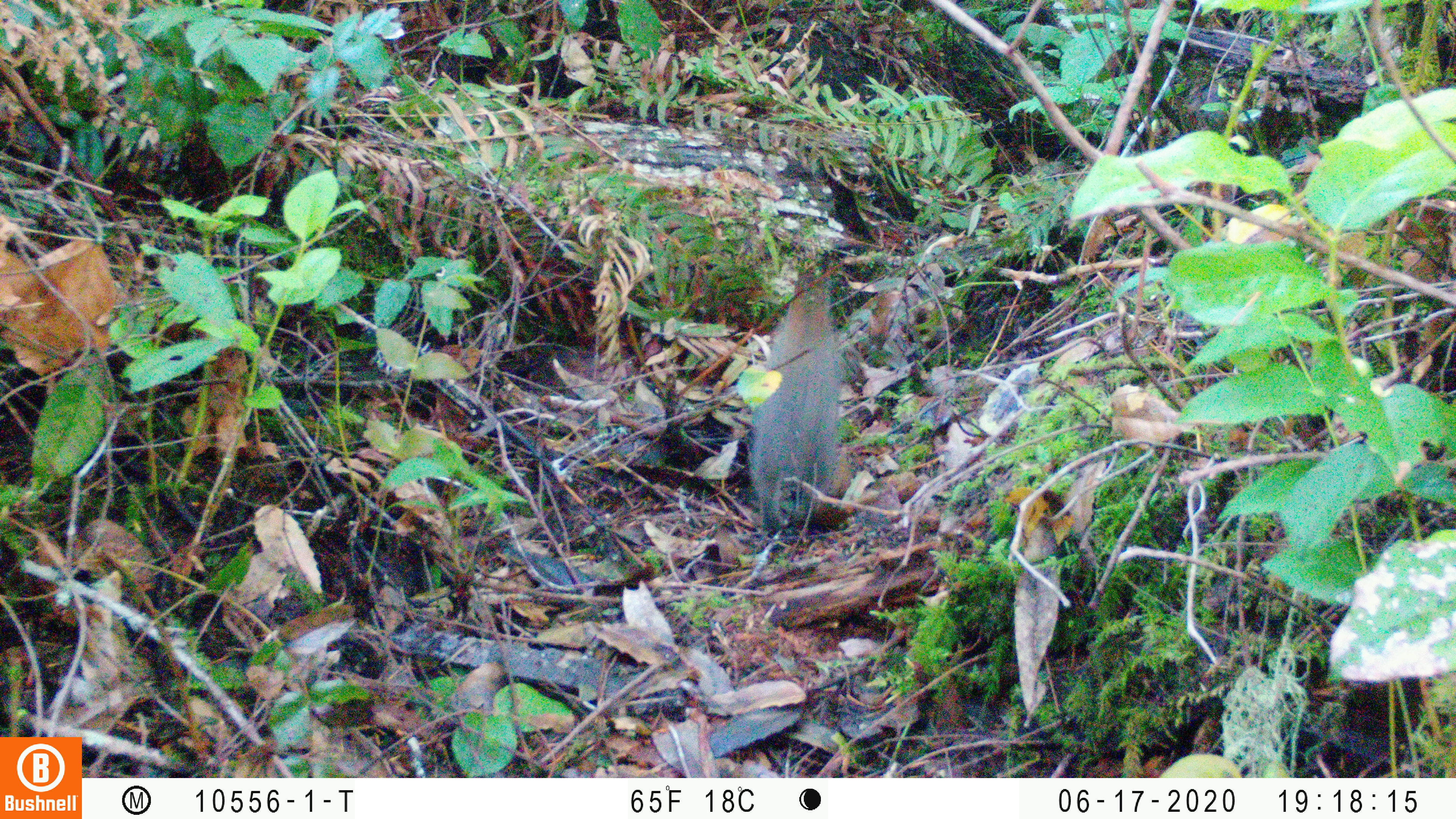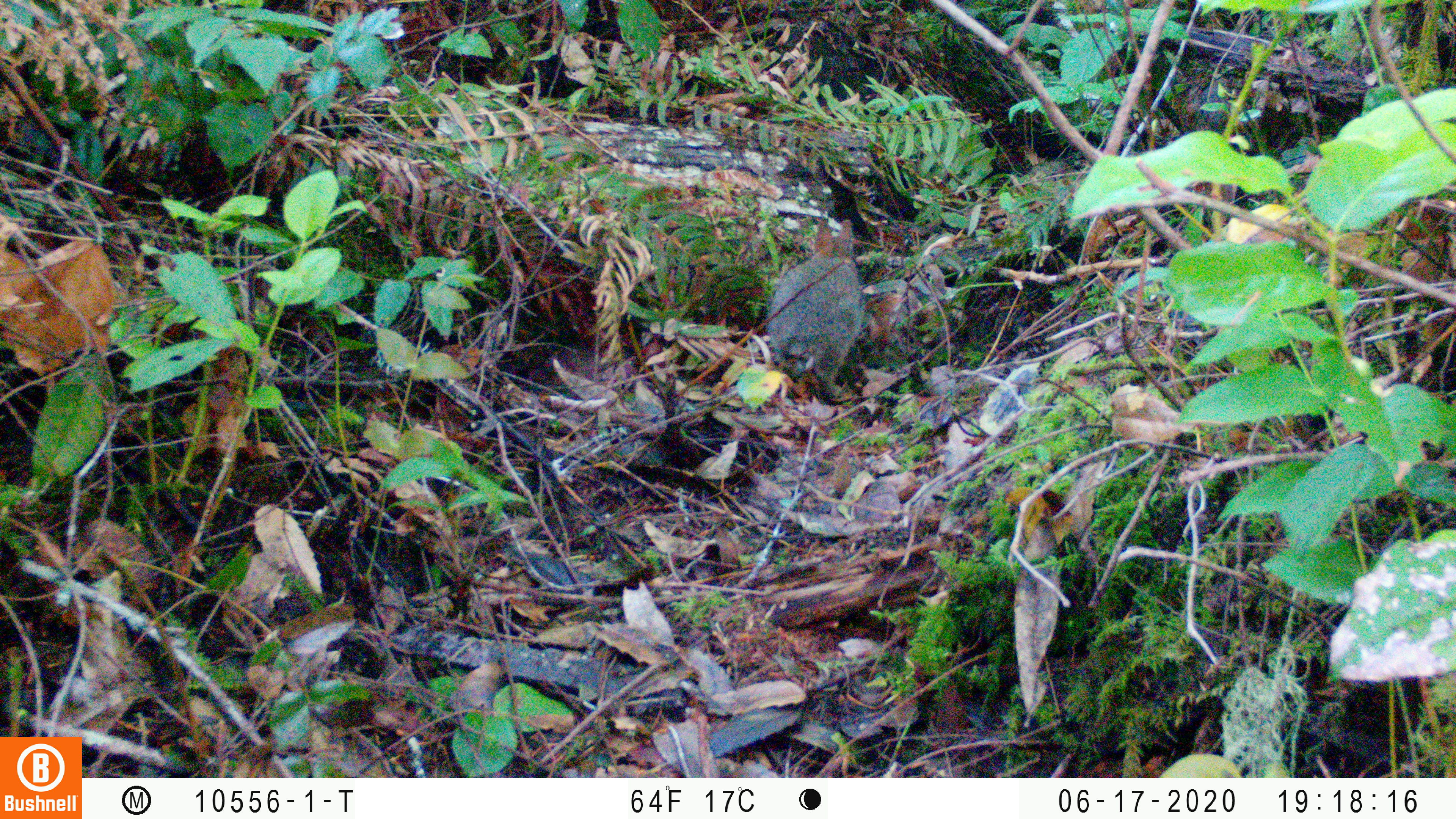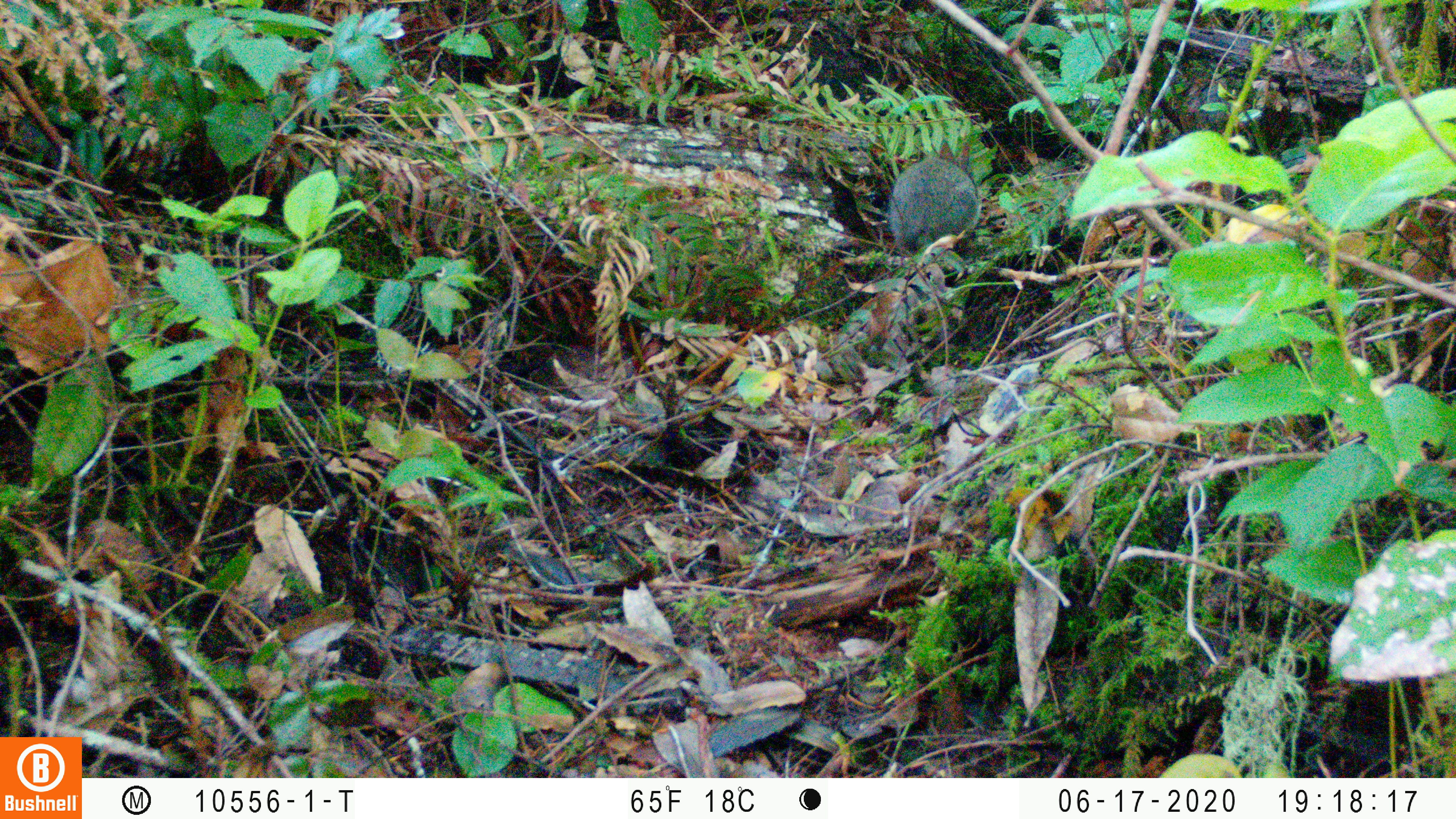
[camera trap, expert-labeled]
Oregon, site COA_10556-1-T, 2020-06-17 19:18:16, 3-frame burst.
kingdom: Animalia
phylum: Chordata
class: Mammalia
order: Lagomorpha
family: Leporidae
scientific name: Leporidae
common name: hares and rabbits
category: leporidae family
Leporidae family (hares and rabbits) (Leporidae).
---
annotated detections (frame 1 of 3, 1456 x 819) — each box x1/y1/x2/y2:
leporidae family: 747/265/857/518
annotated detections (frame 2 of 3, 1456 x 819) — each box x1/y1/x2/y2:
leporidae family: 766/214/866/396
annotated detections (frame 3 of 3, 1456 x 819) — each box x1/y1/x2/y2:
leporidae family: 881/137/978/258